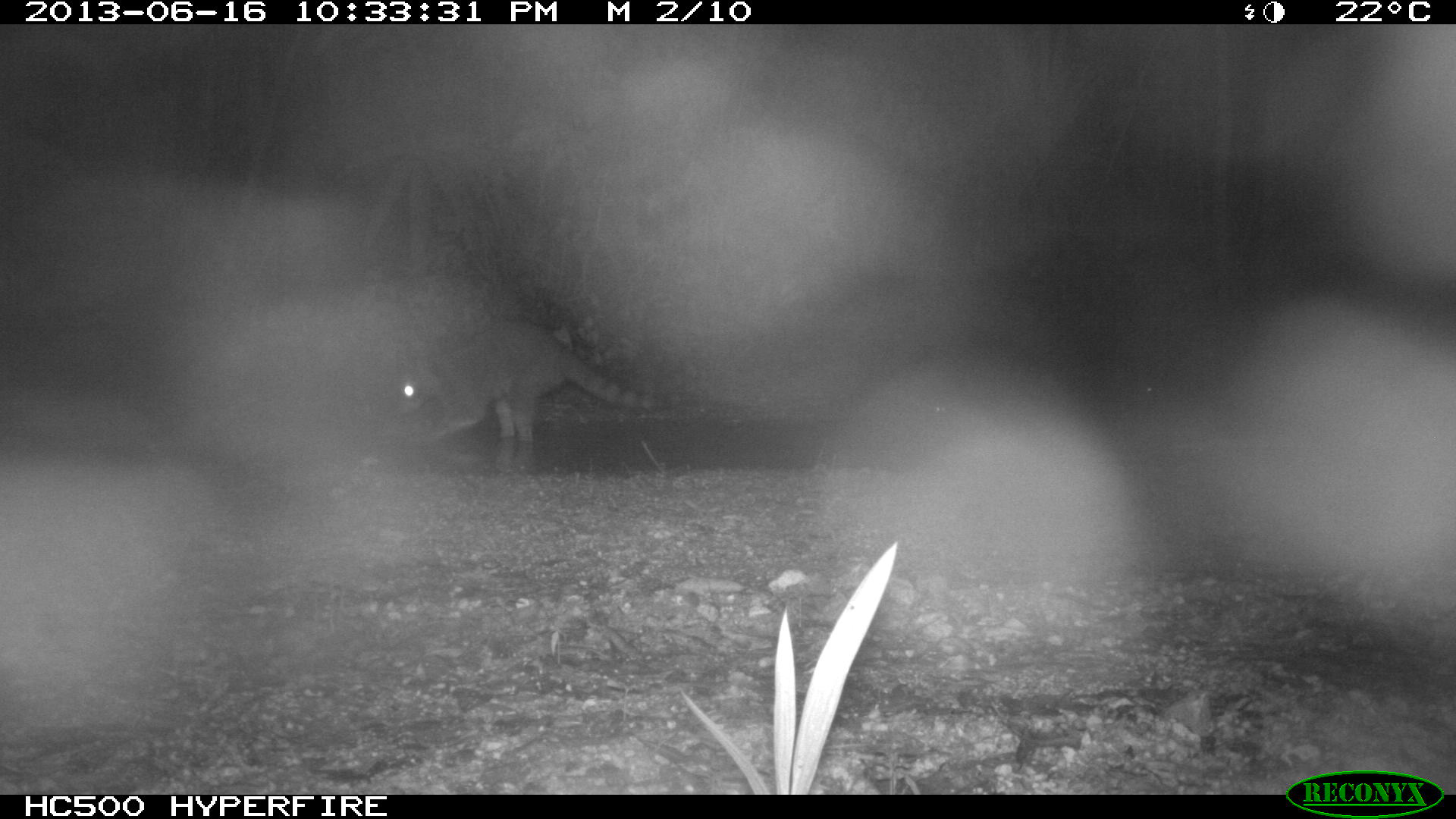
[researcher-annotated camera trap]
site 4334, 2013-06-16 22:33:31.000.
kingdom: Animalia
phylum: Chordata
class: Mammalia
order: Carnivora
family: Procyonidae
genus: Procyon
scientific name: Procyon lotor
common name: common raccoon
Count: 1.